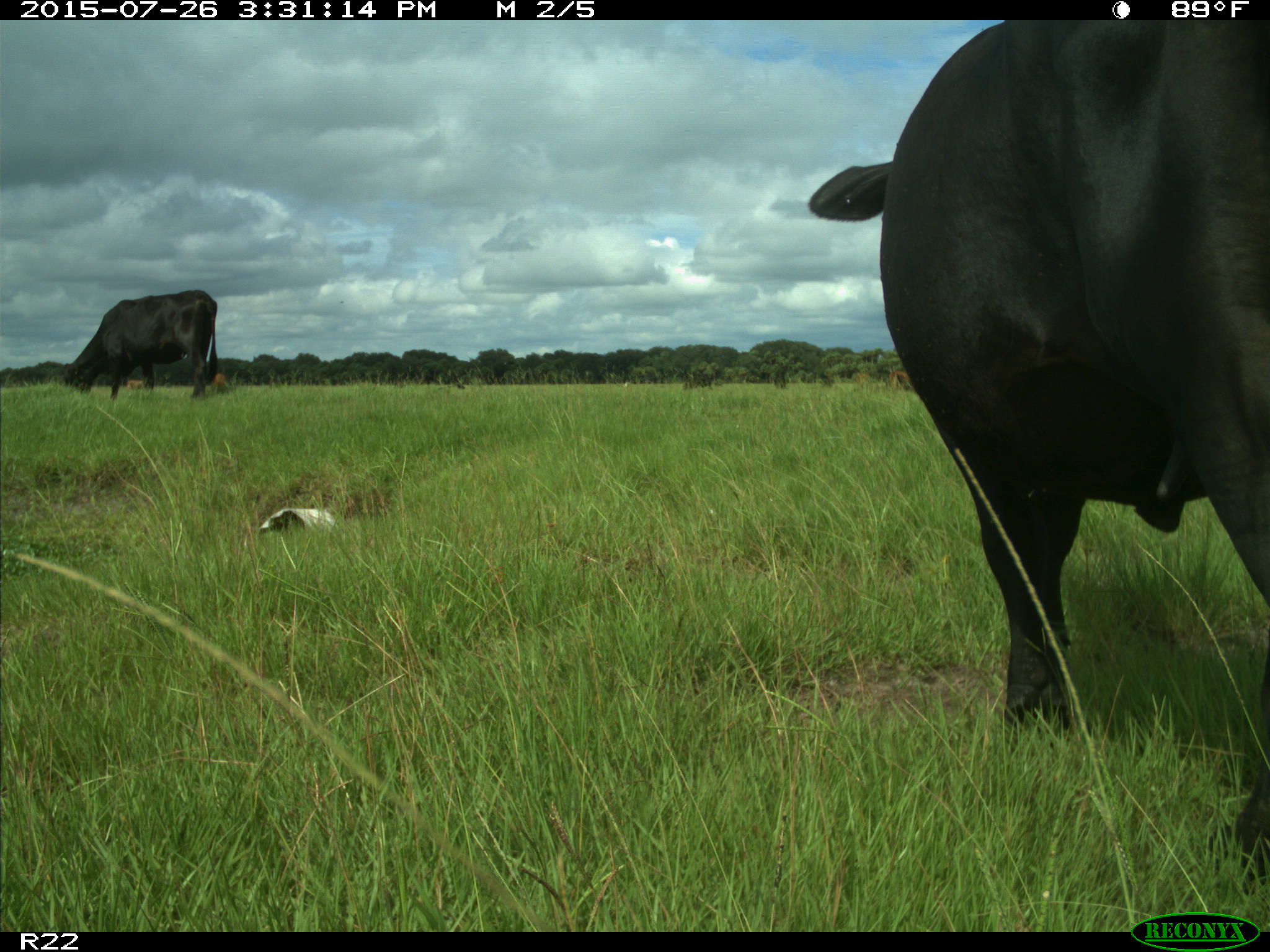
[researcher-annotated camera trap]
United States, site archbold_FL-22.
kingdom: Animalia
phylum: Chordata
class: Mammalia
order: Artiodactyla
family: Bovidae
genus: Bos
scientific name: Bos taurus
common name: domestic cow